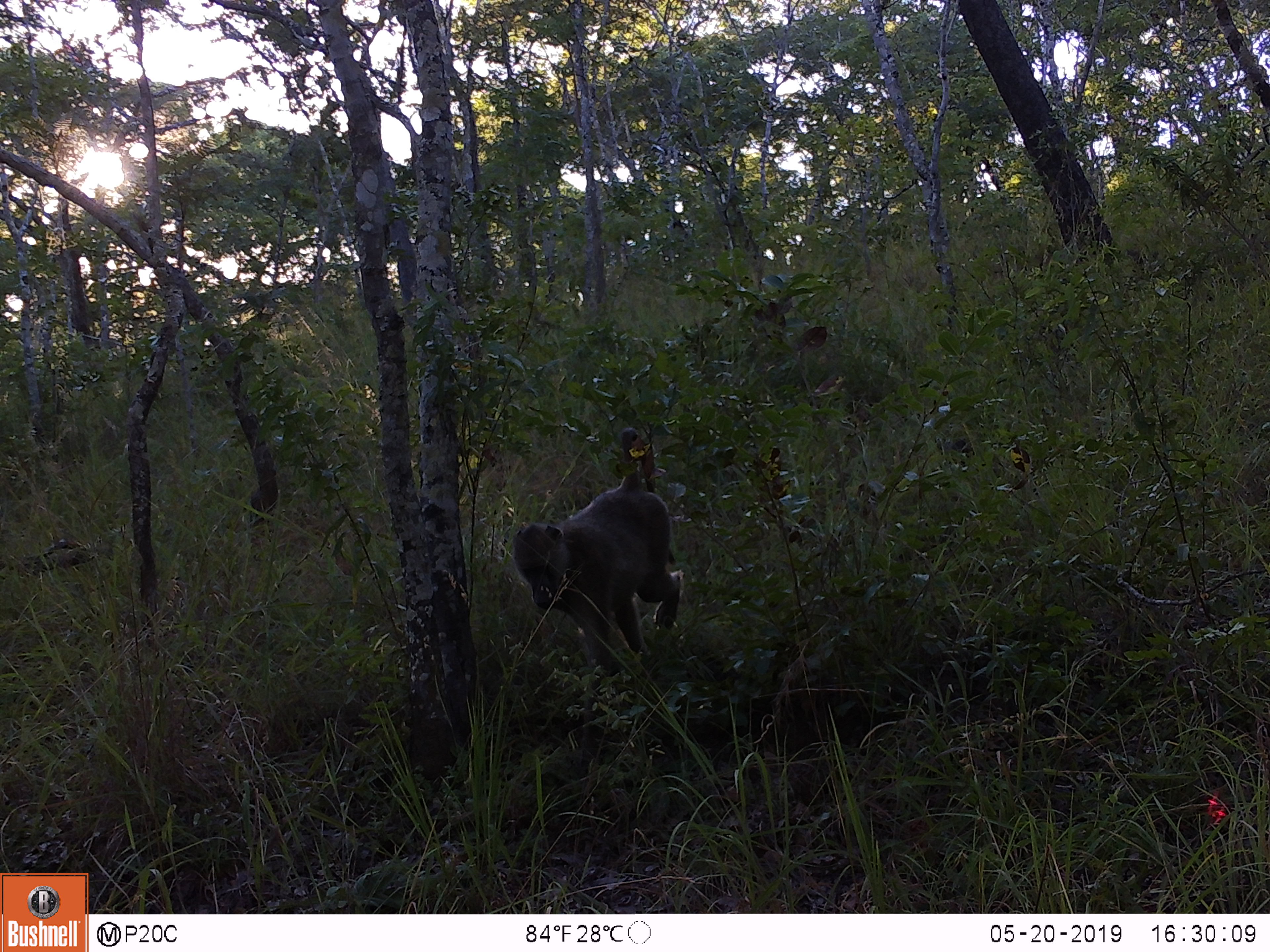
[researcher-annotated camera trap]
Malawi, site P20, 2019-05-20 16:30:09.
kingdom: Animalia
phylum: Chordata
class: Mammalia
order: Primates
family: Cercopithecidae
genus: Papio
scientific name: Papio cynocephalus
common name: yellow baboon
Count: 1.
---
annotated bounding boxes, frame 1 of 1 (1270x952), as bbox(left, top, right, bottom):
yellow baboon: bbox(504, 411, 699, 677)